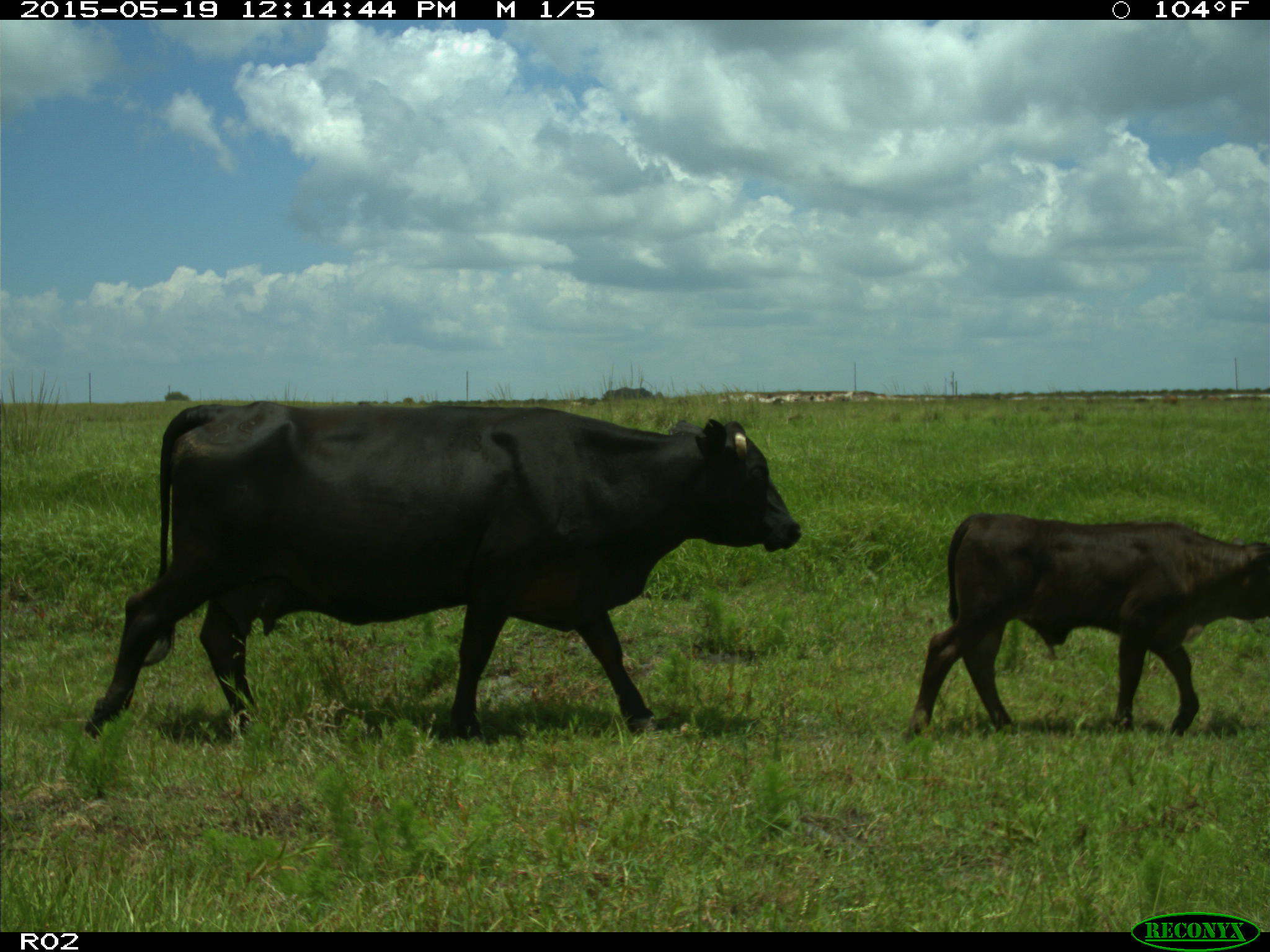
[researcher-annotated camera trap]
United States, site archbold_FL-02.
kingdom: Animalia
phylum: Chordata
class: Mammalia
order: Artiodactyla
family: Bovidae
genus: Bos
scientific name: Bos taurus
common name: domestic cow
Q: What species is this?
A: Bos taurus (domestic cow).